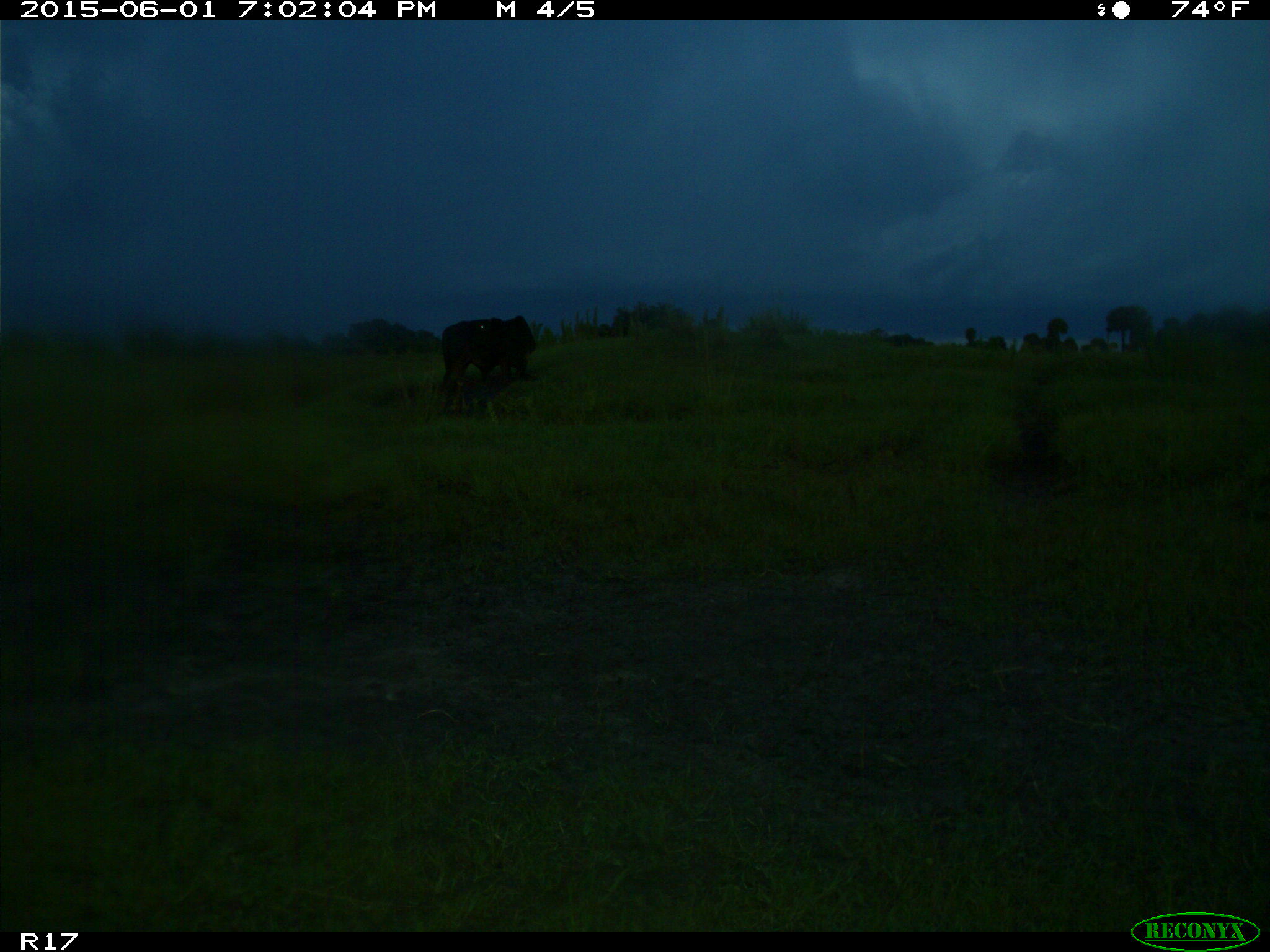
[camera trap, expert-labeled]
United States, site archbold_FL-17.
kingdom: Animalia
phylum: Chordata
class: Mammalia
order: Artiodactyla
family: Bovidae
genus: Bos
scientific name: Bos taurus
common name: domestic cow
Bos taurus (domestic cow).